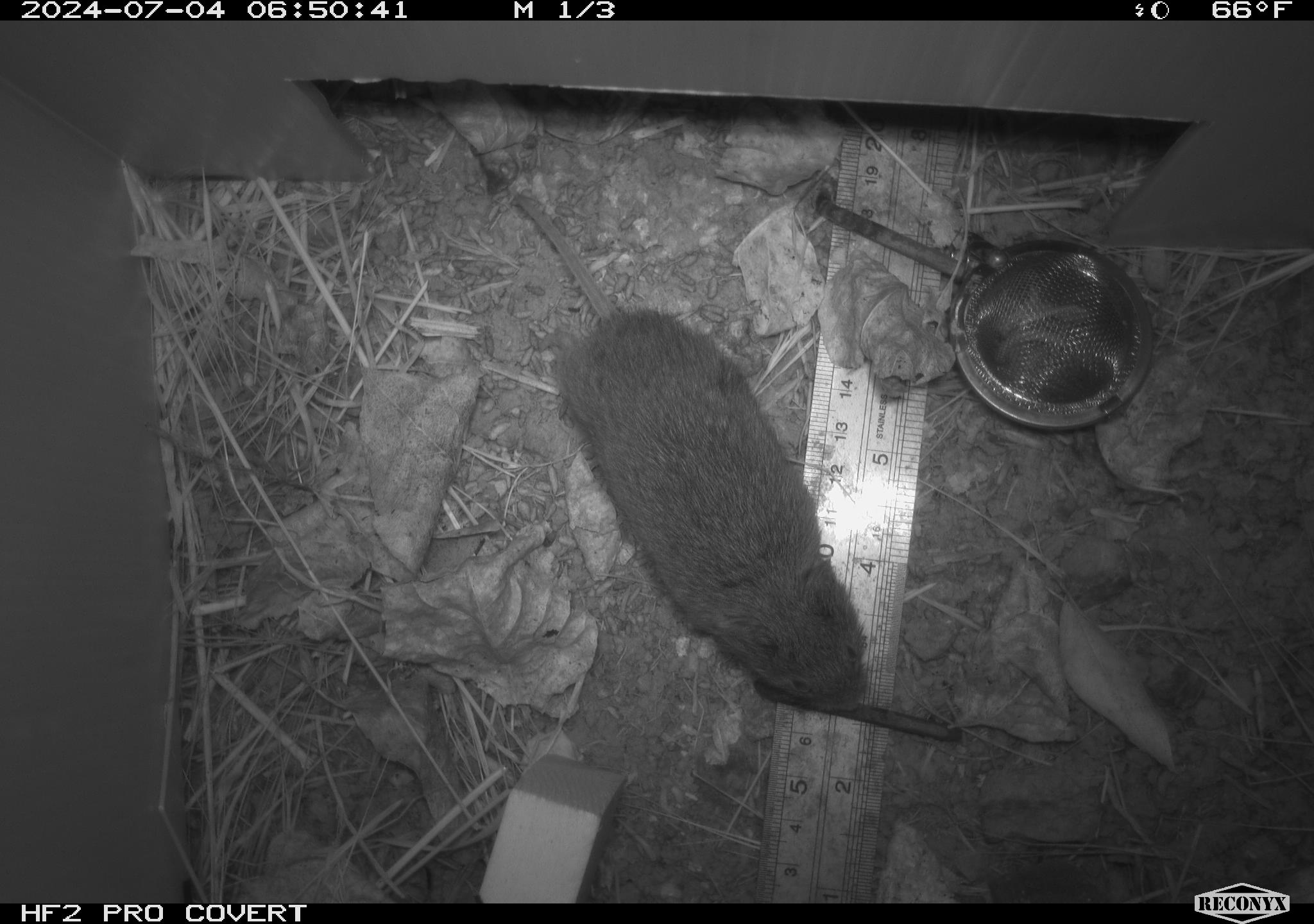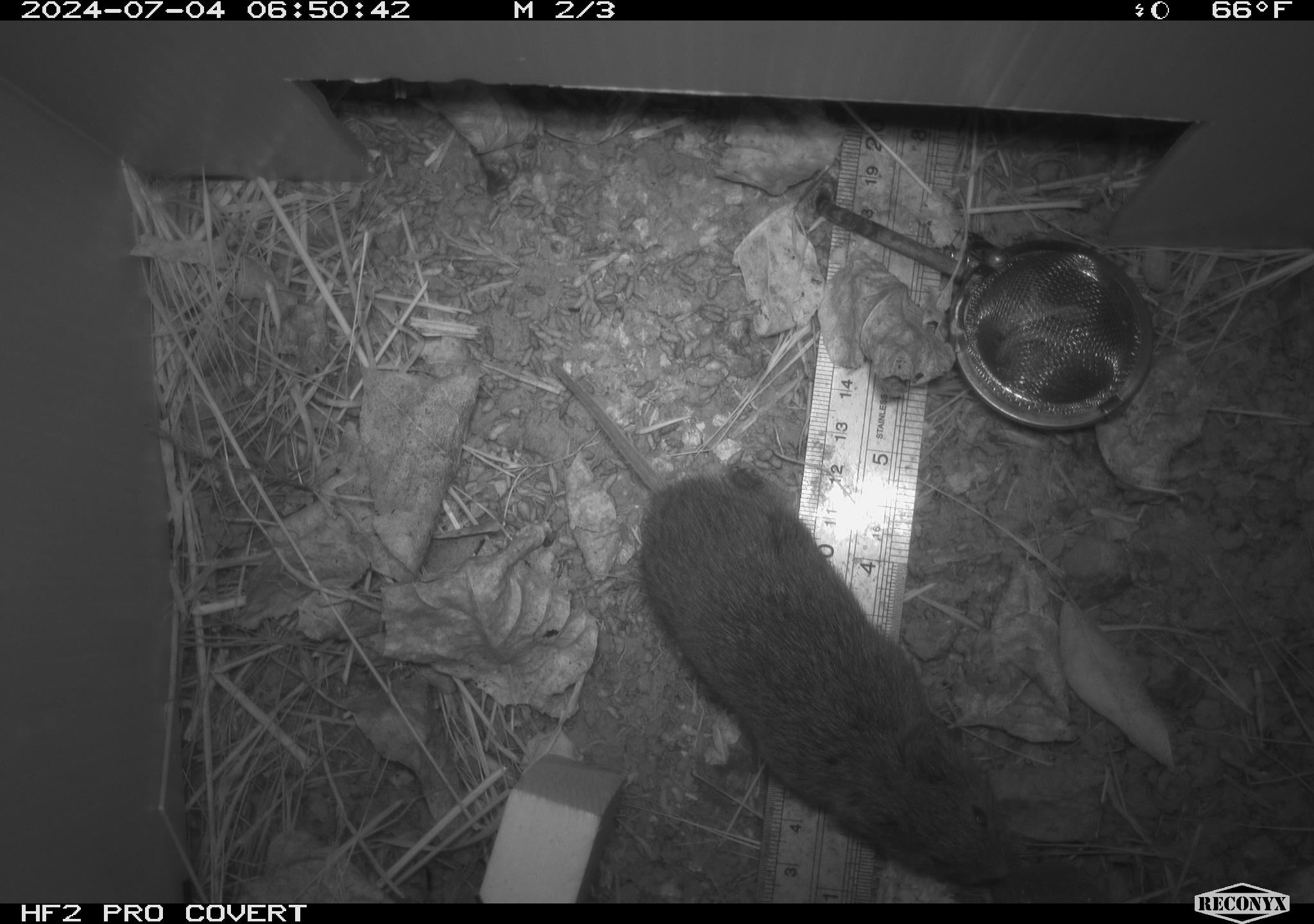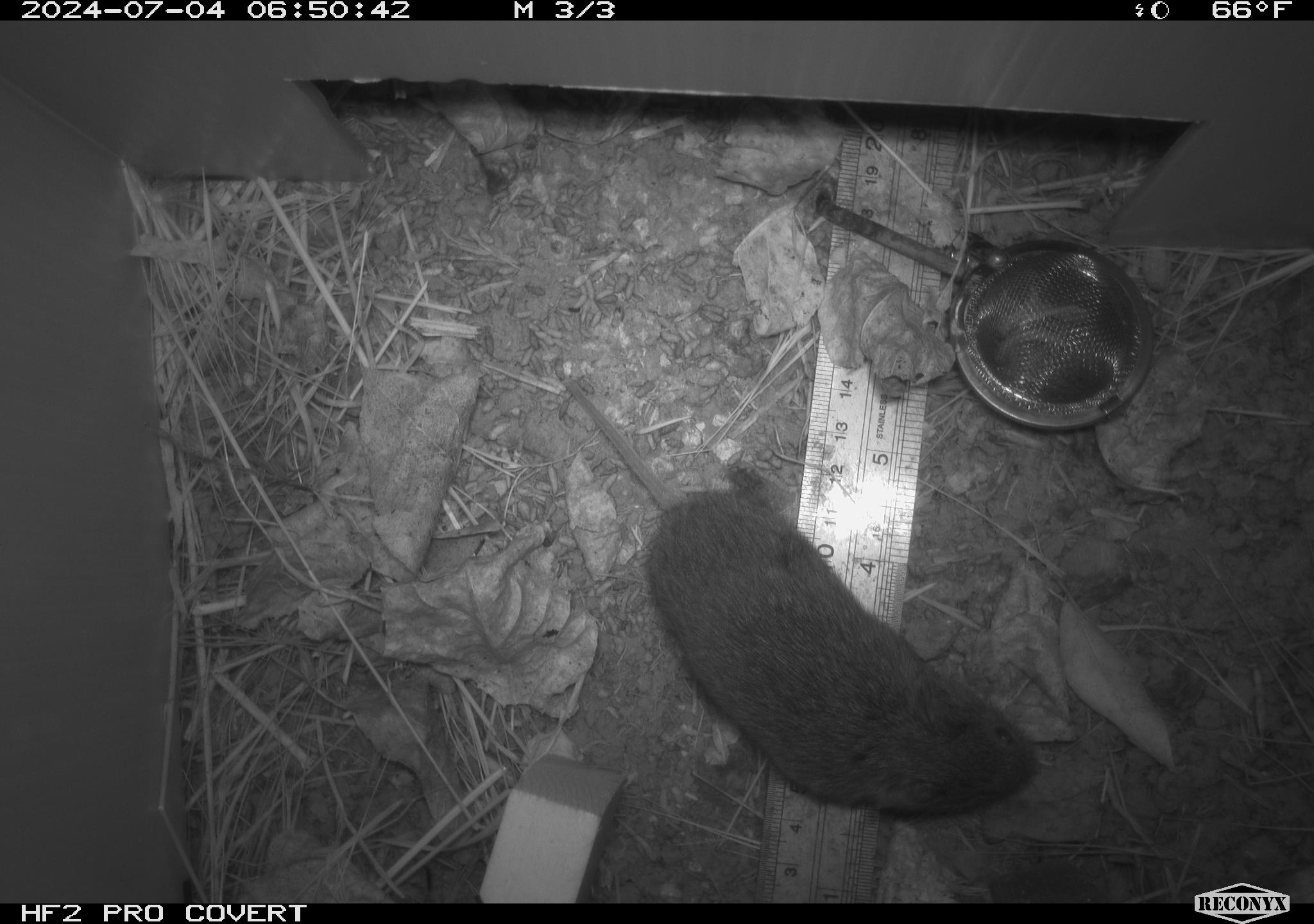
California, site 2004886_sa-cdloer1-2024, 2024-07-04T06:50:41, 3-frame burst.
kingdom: Animalia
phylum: Chordata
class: Mammalia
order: Rodentia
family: Cricetidae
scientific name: Arvicolinae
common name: voles, lemmings, and muskrats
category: arvicolinae subfamily